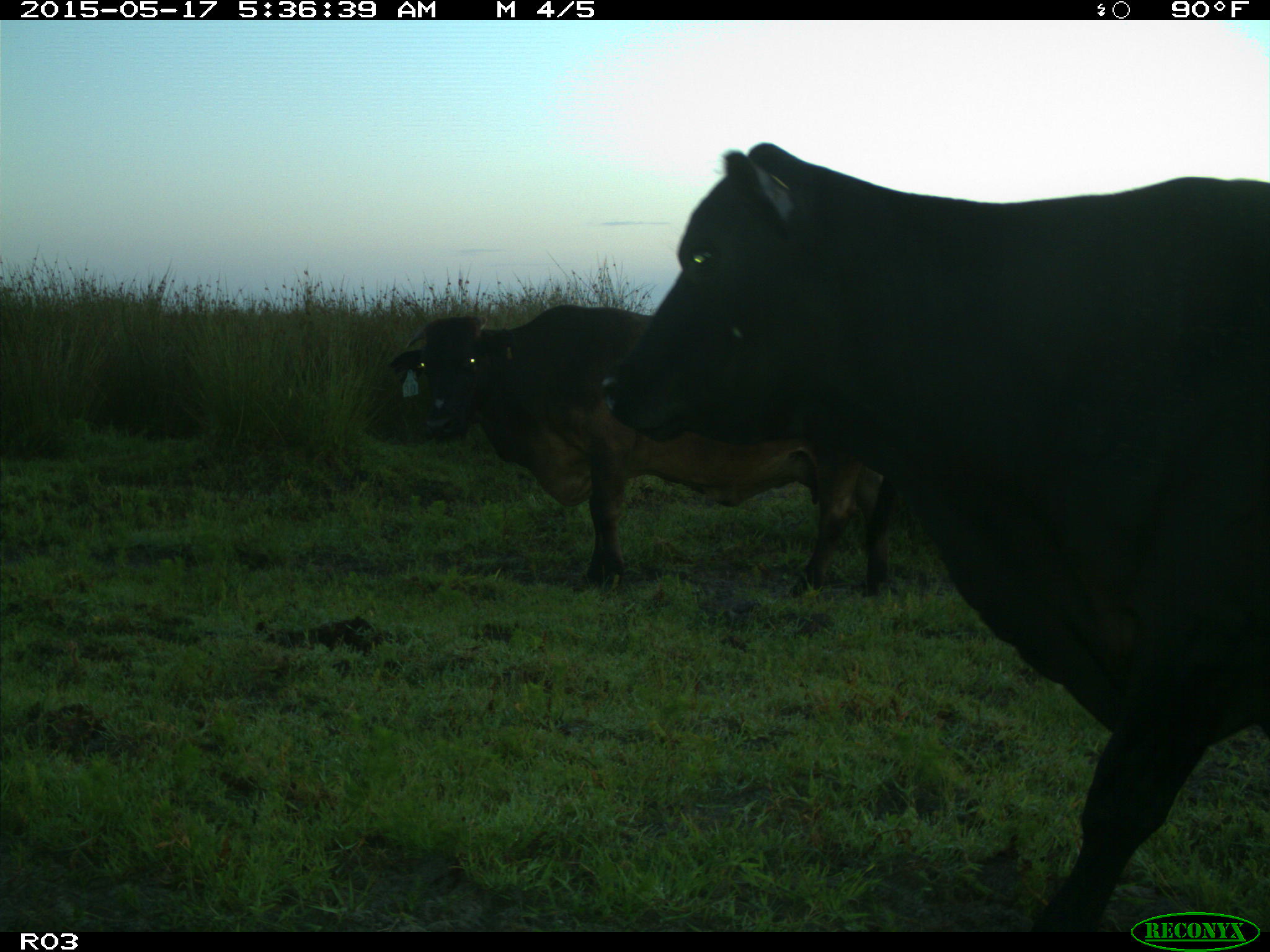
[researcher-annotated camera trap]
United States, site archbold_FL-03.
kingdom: Animalia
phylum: Chordata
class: Mammalia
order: Artiodactyla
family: Bovidae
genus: Bos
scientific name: Bos taurus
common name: domestic cow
Bos taurus (domestic cow).